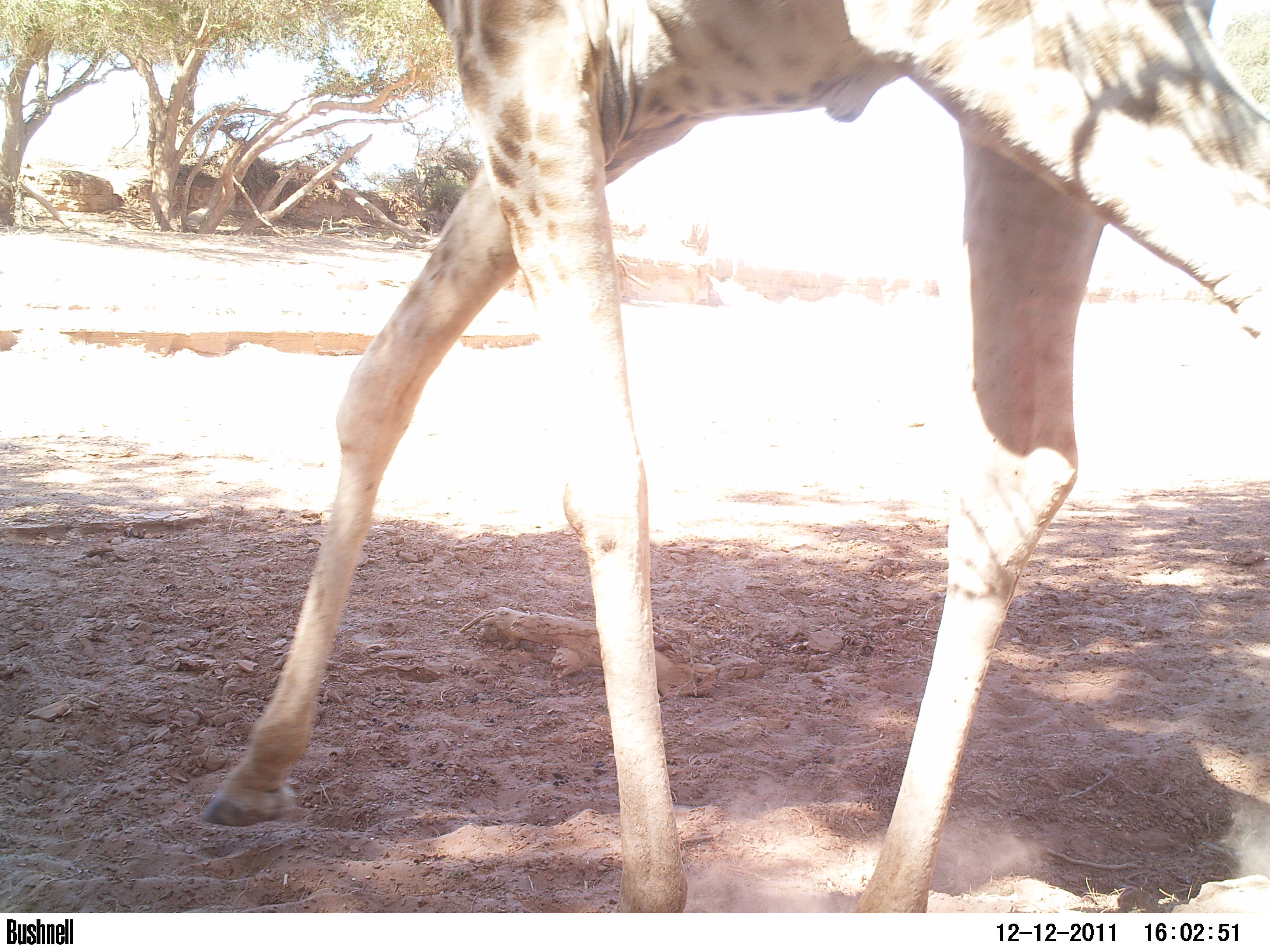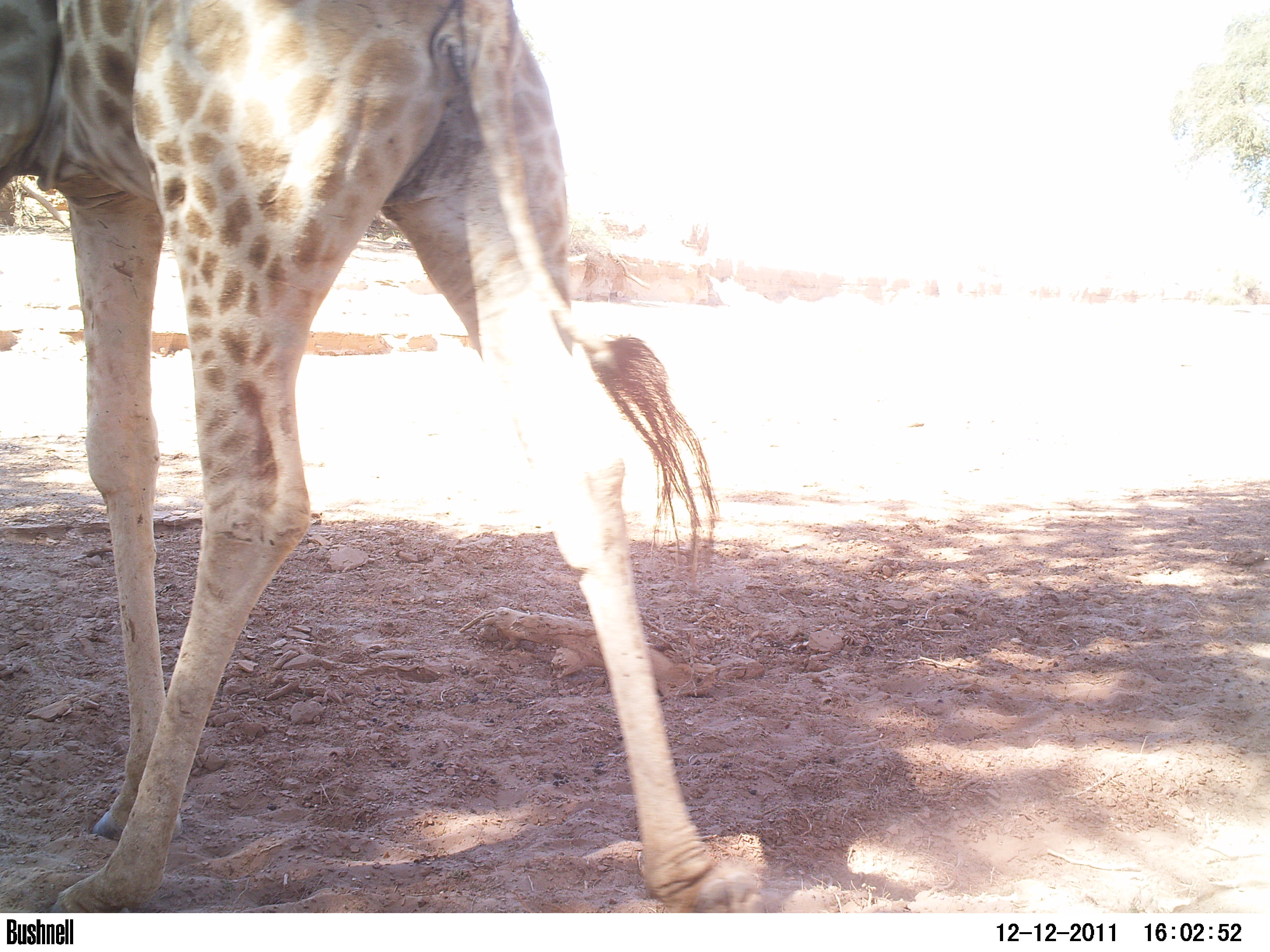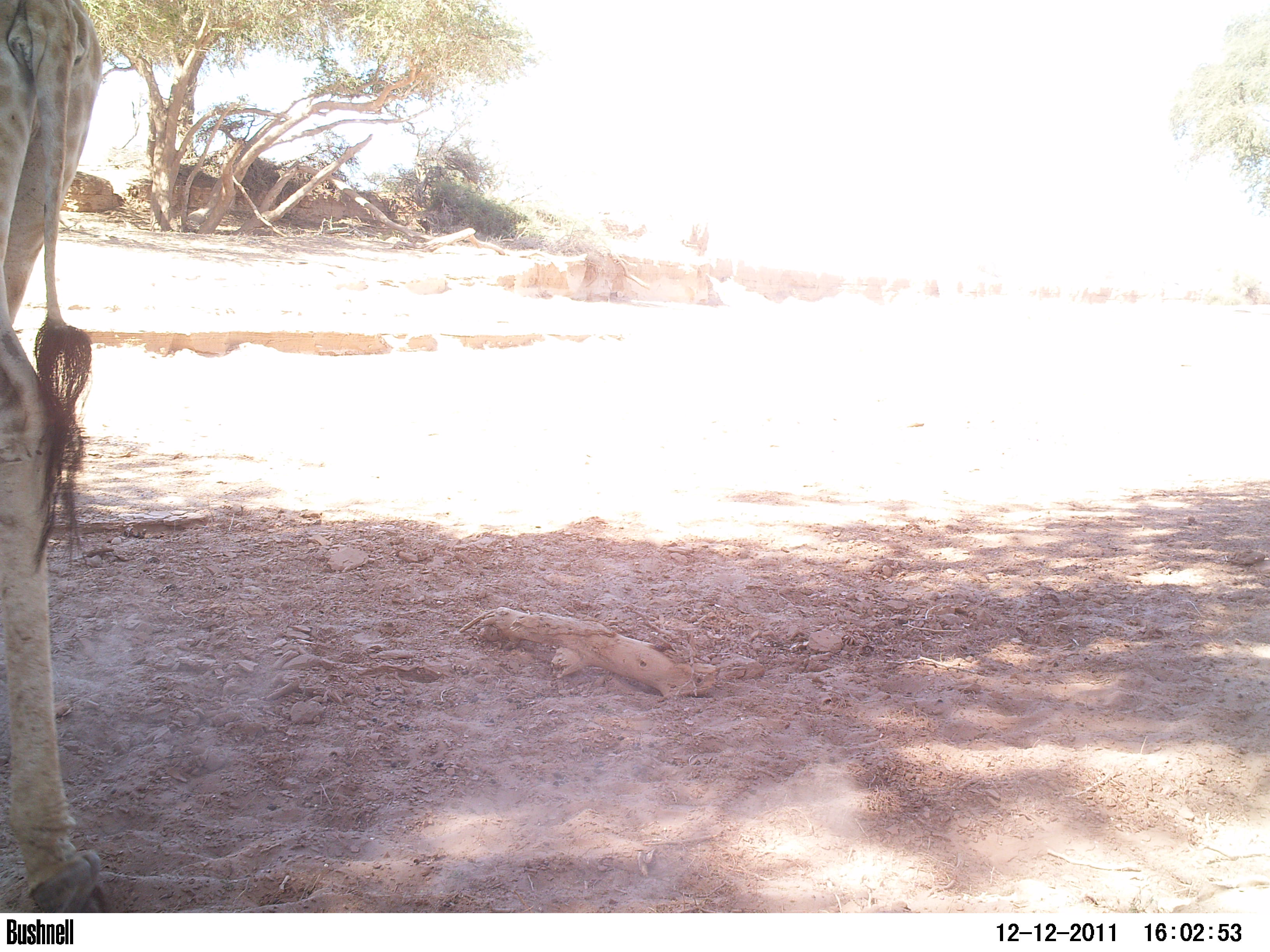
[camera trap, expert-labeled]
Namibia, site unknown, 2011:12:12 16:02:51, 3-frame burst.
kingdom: Animalia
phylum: Chordata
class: Mammalia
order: Artiodactyla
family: Giraffidae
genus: Giraffa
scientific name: Giraffa camelopardalis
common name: giraffe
Giraffa camelopardalis (giraffe).